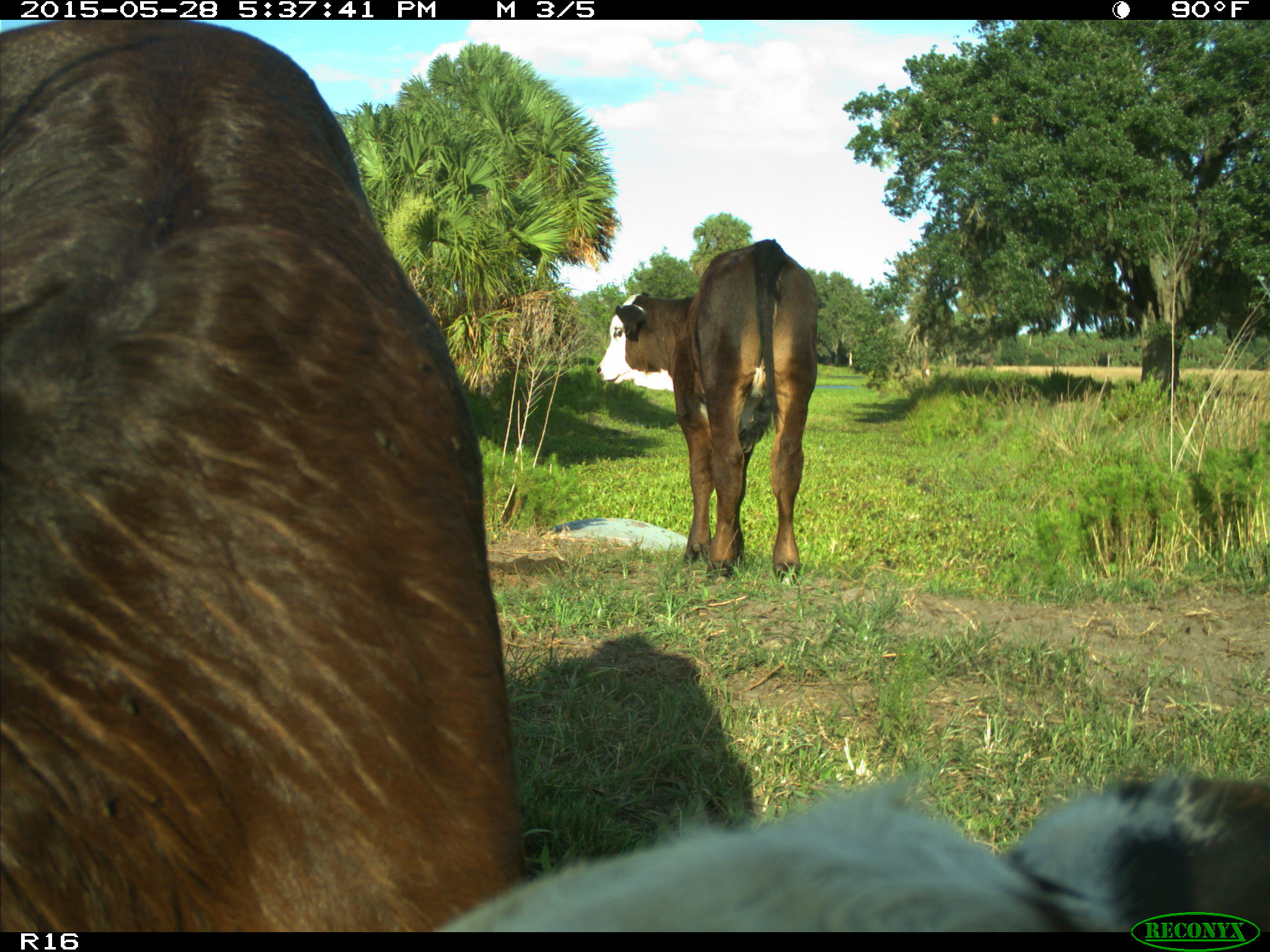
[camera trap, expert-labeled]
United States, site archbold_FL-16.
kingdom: Animalia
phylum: Chordata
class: Mammalia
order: Artiodactyla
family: Bovidae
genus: Bos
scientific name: Bos taurus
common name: domestic cow